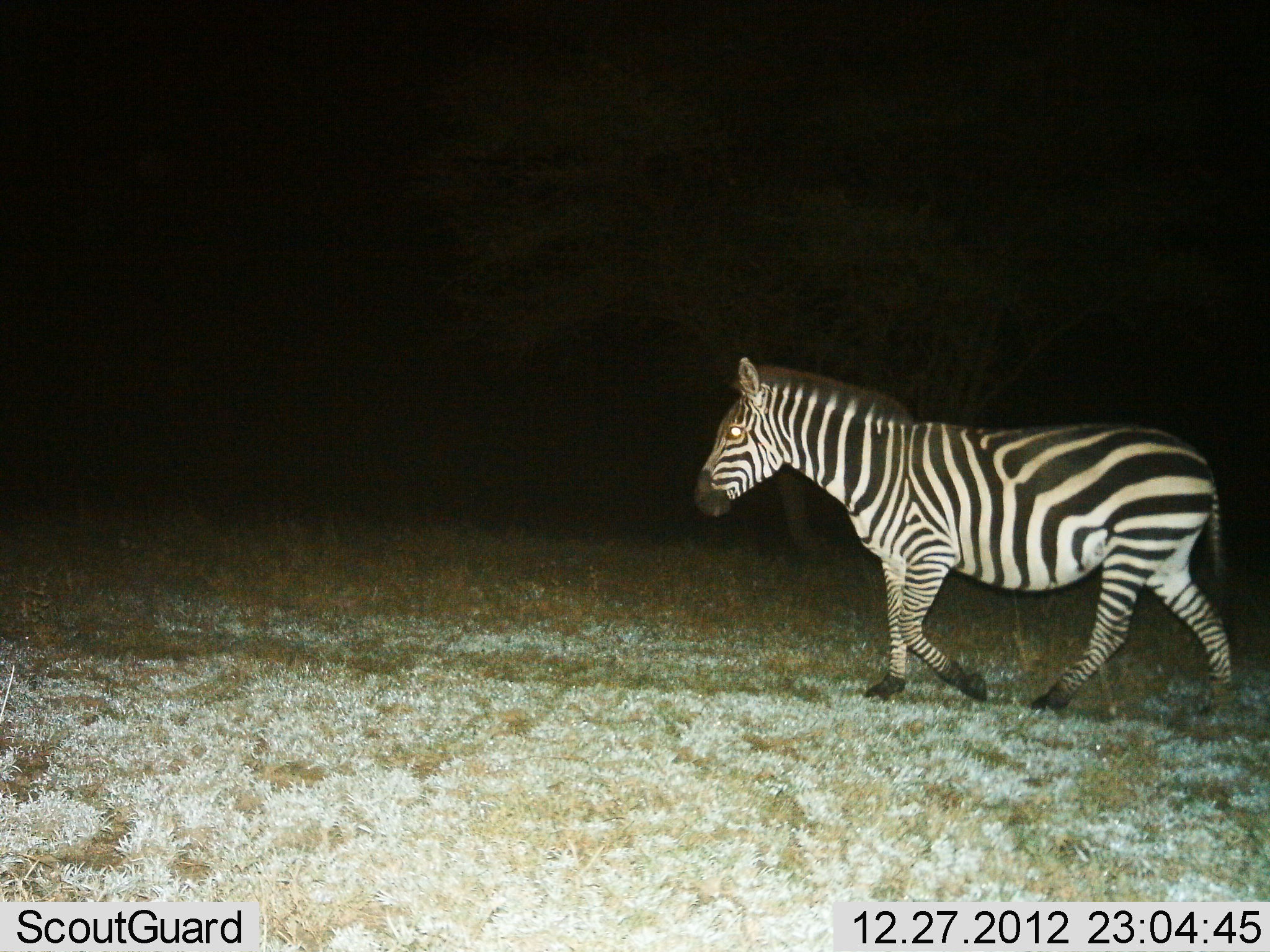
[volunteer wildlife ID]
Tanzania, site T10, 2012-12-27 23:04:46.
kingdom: Animalia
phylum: Chordata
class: Mammalia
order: Perissodactyla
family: Equidae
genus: Equus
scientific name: Equus quagga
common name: plains zebra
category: zebra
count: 1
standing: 0%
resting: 0%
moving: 100%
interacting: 0%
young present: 0%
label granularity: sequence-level